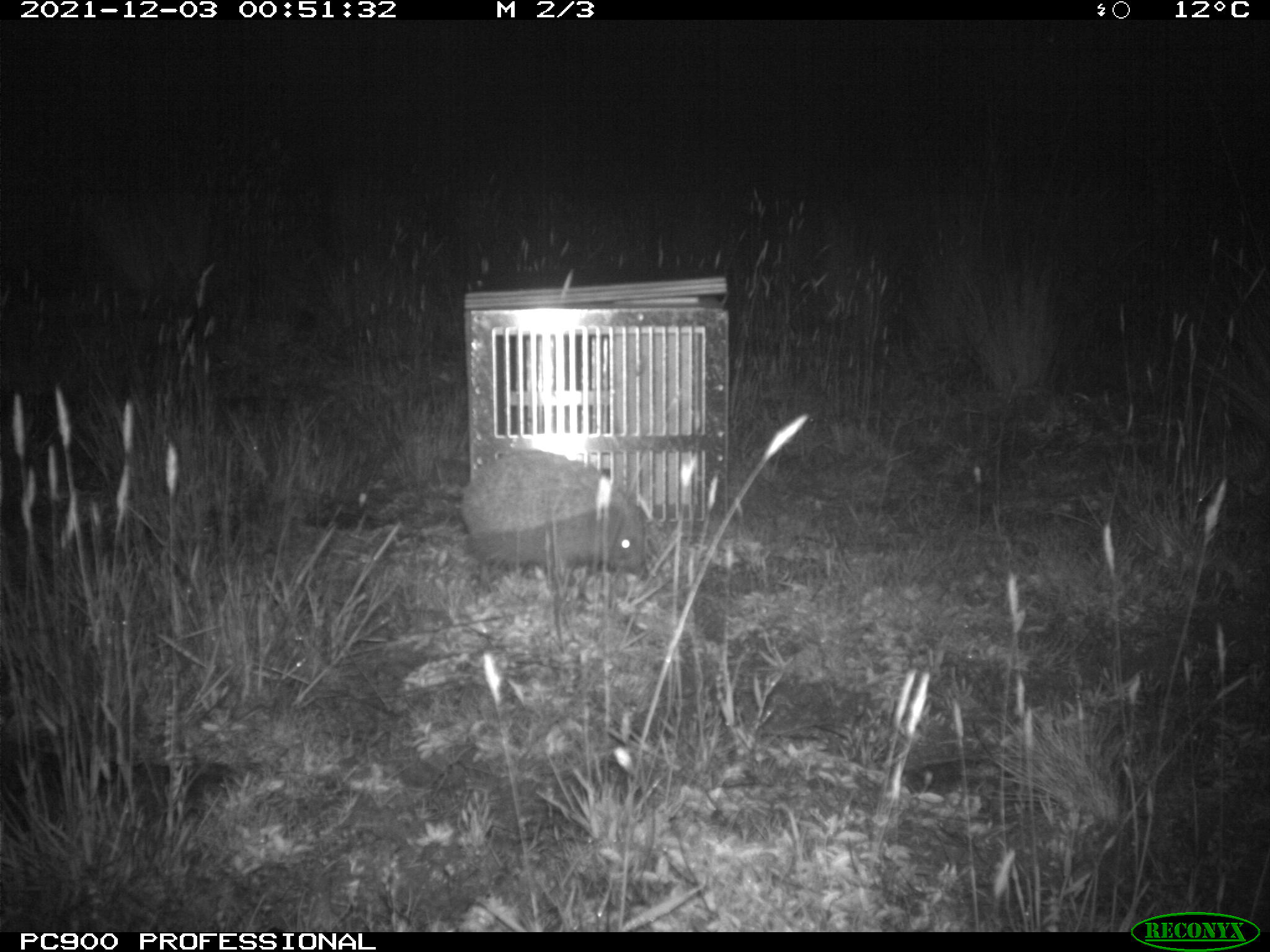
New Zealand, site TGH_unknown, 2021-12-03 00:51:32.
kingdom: Animalia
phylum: Chordata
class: Mammalia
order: Eulipotyphla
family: Erinaceidae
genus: Erinaceus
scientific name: Erinaceus europaeus europaeus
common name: european hedgehog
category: hedgehog